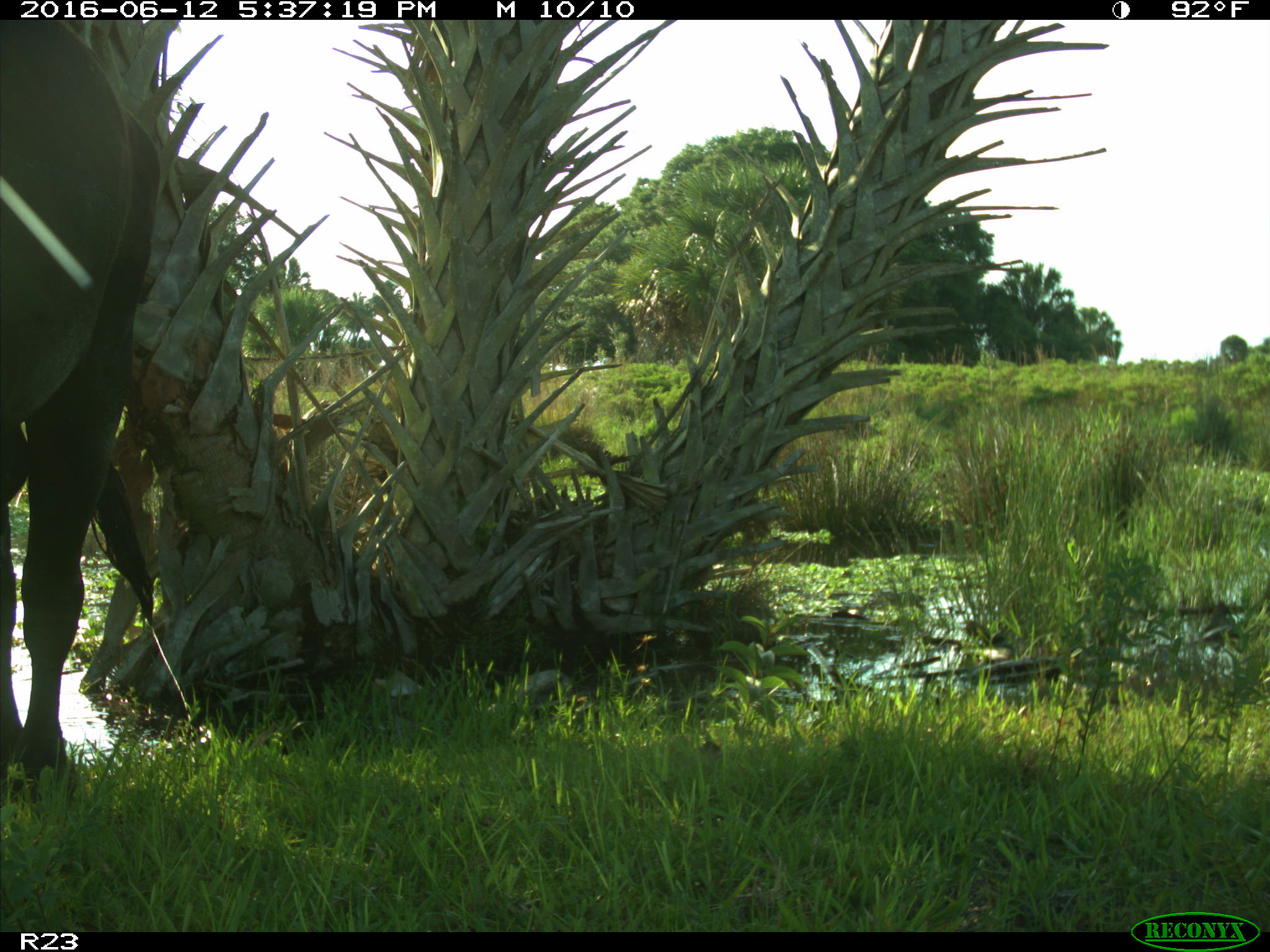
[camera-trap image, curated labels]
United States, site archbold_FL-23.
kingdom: Animalia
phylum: Chordata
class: Mammalia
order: Artiodactyla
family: Bovidae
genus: Bos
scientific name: Bos taurus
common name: domestic cow